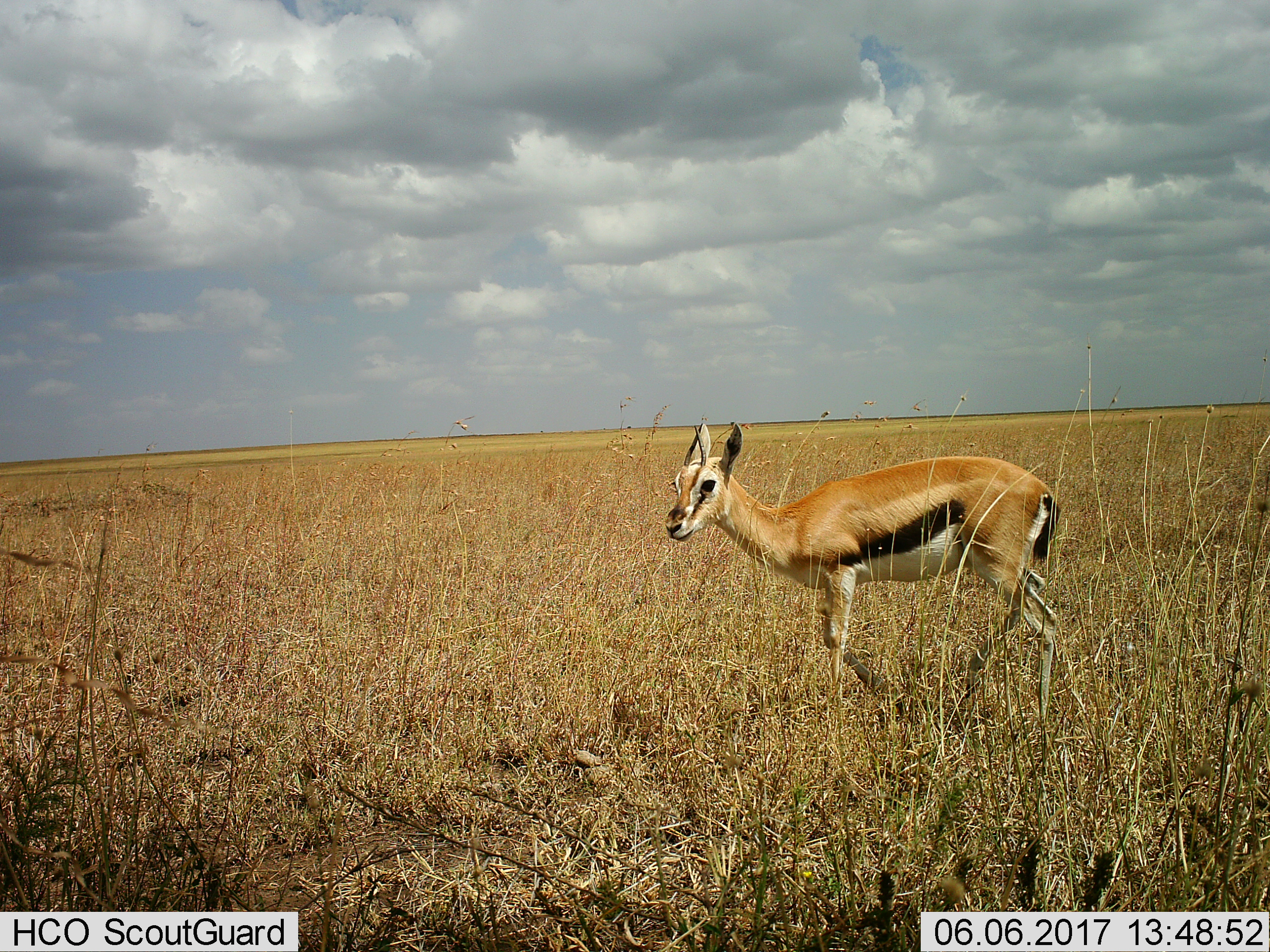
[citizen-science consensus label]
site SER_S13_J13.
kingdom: Animalia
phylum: Chordata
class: Mammalia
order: Artiodactyla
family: Bovidae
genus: Eudorcas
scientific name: Eudorcas thomsonii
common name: thomson's gazelle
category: gazellethomsons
Gazellethomsons (thomson's gazelle) (Eudorcas thomsonii), count 1. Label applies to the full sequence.